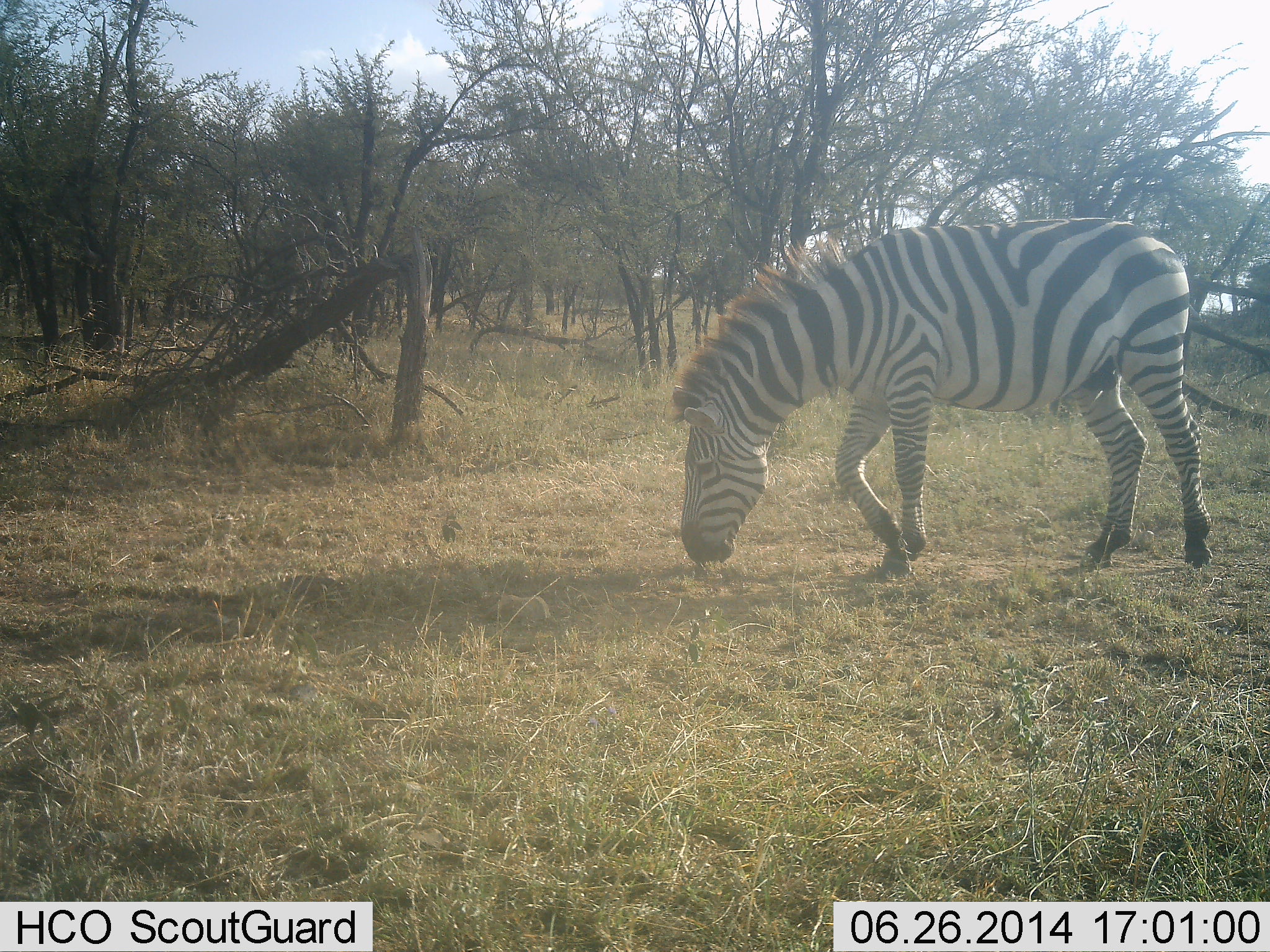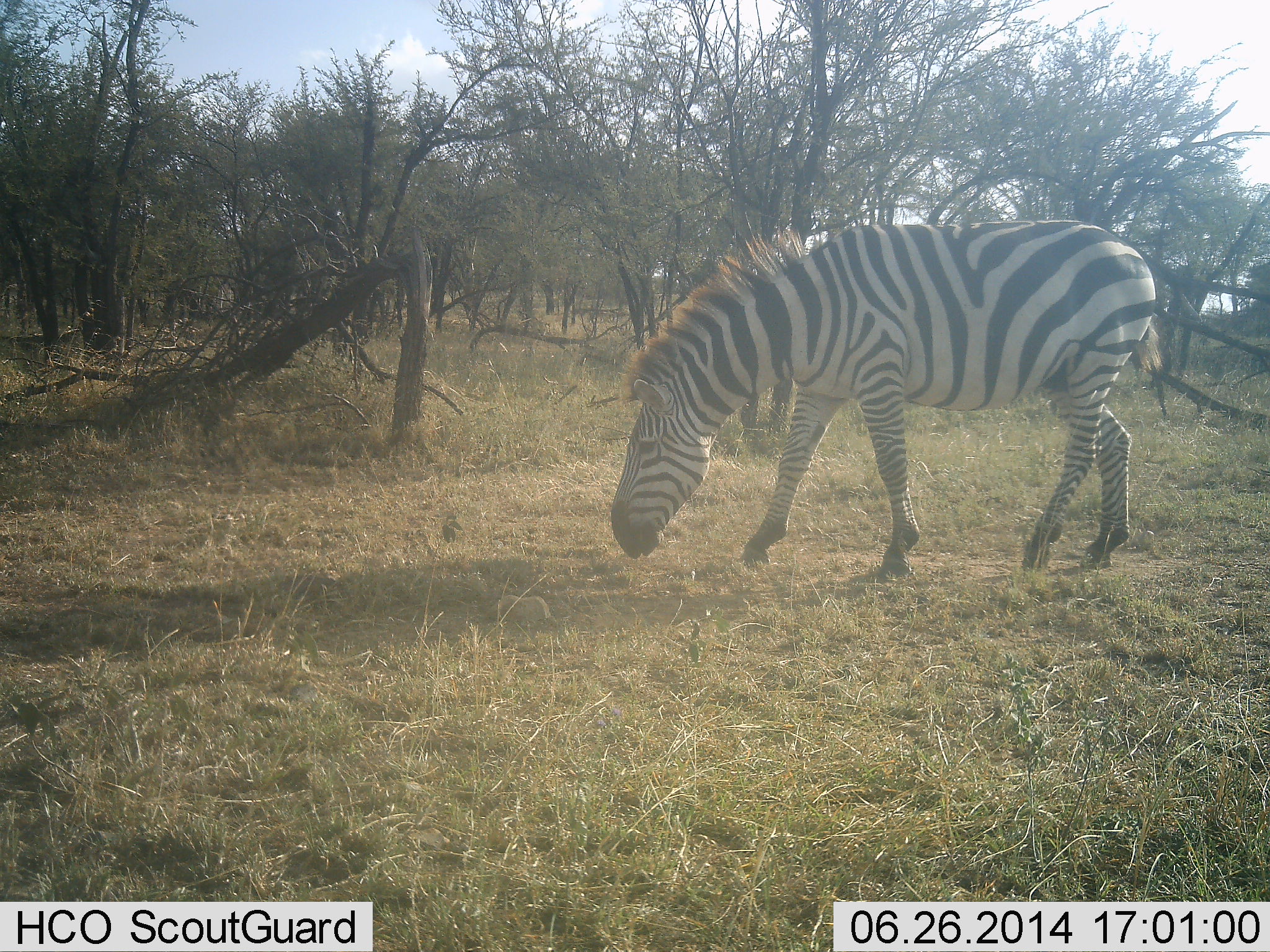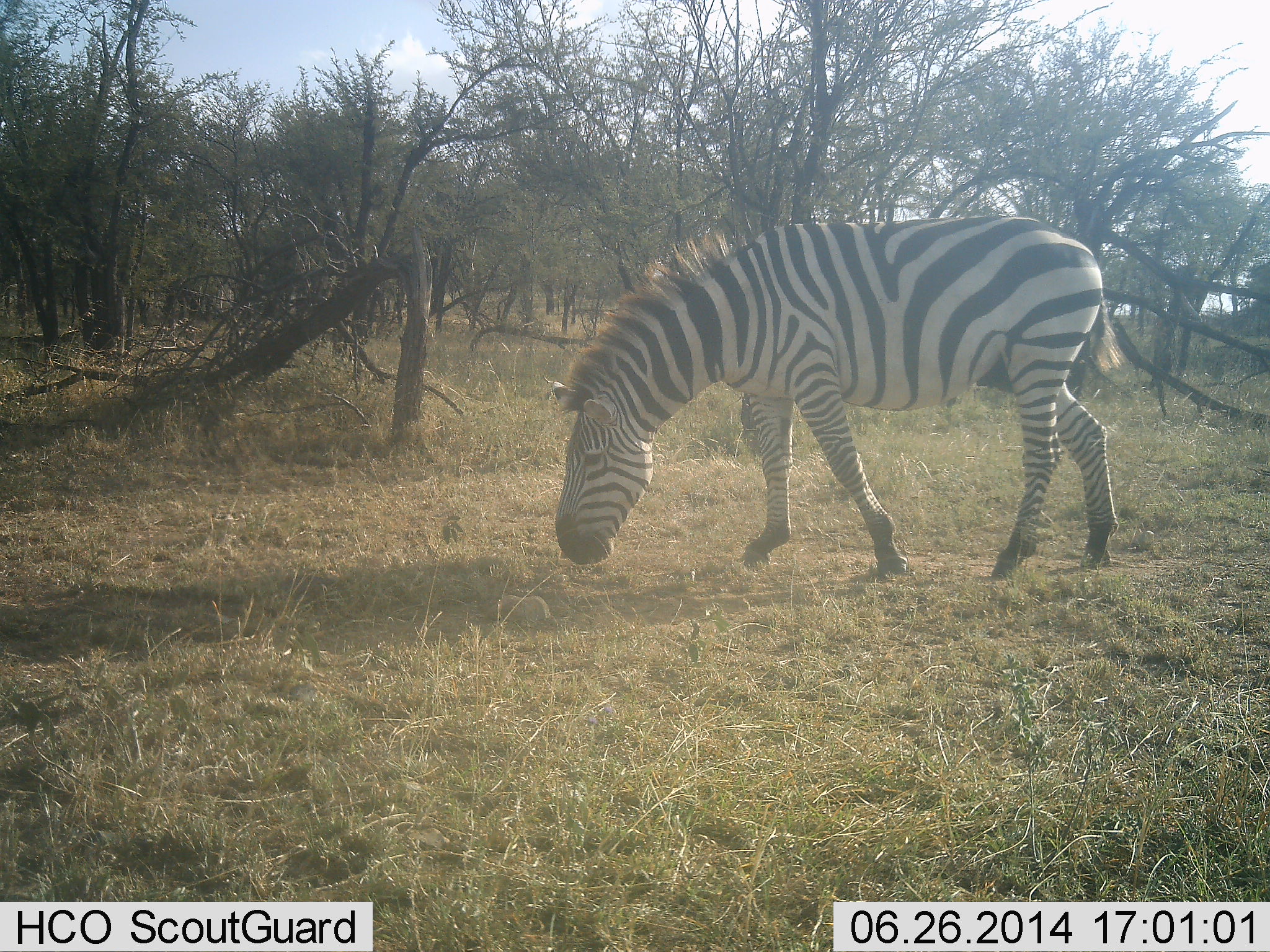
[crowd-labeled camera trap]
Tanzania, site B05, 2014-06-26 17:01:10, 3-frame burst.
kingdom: Animalia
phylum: Chordata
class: Mammalia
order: Perissodactyla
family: Equidae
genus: Equus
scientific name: Equus quagga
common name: plains zebra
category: zebra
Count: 1.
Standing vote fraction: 20%.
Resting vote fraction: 0%.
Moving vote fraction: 40%.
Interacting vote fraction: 0%.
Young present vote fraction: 0%.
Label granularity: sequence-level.